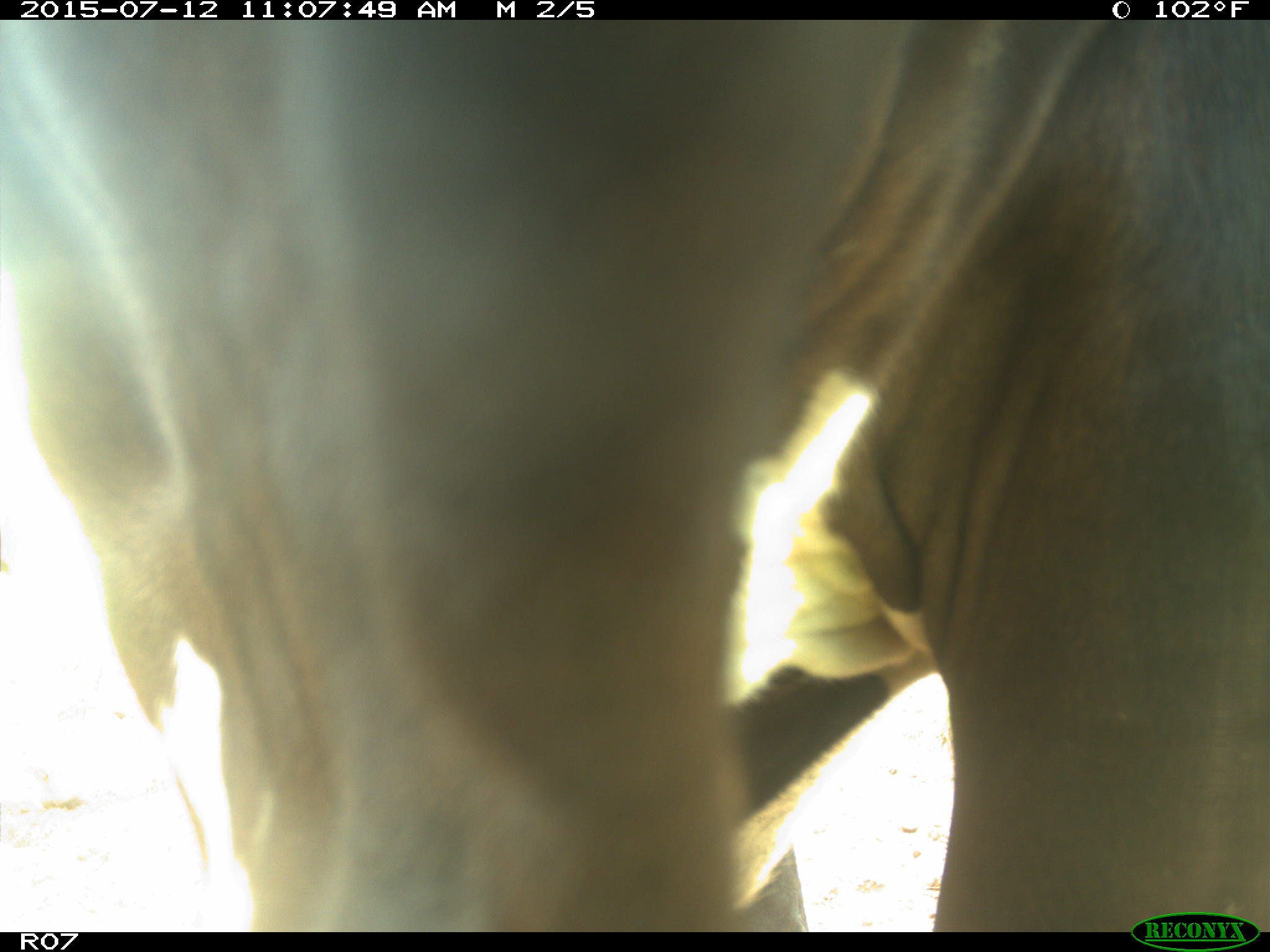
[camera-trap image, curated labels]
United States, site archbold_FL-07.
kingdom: Animalia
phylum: Chordata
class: Mammalia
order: Artiodactyla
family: Bovidae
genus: Bos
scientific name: Bos taurus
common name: domestic cow